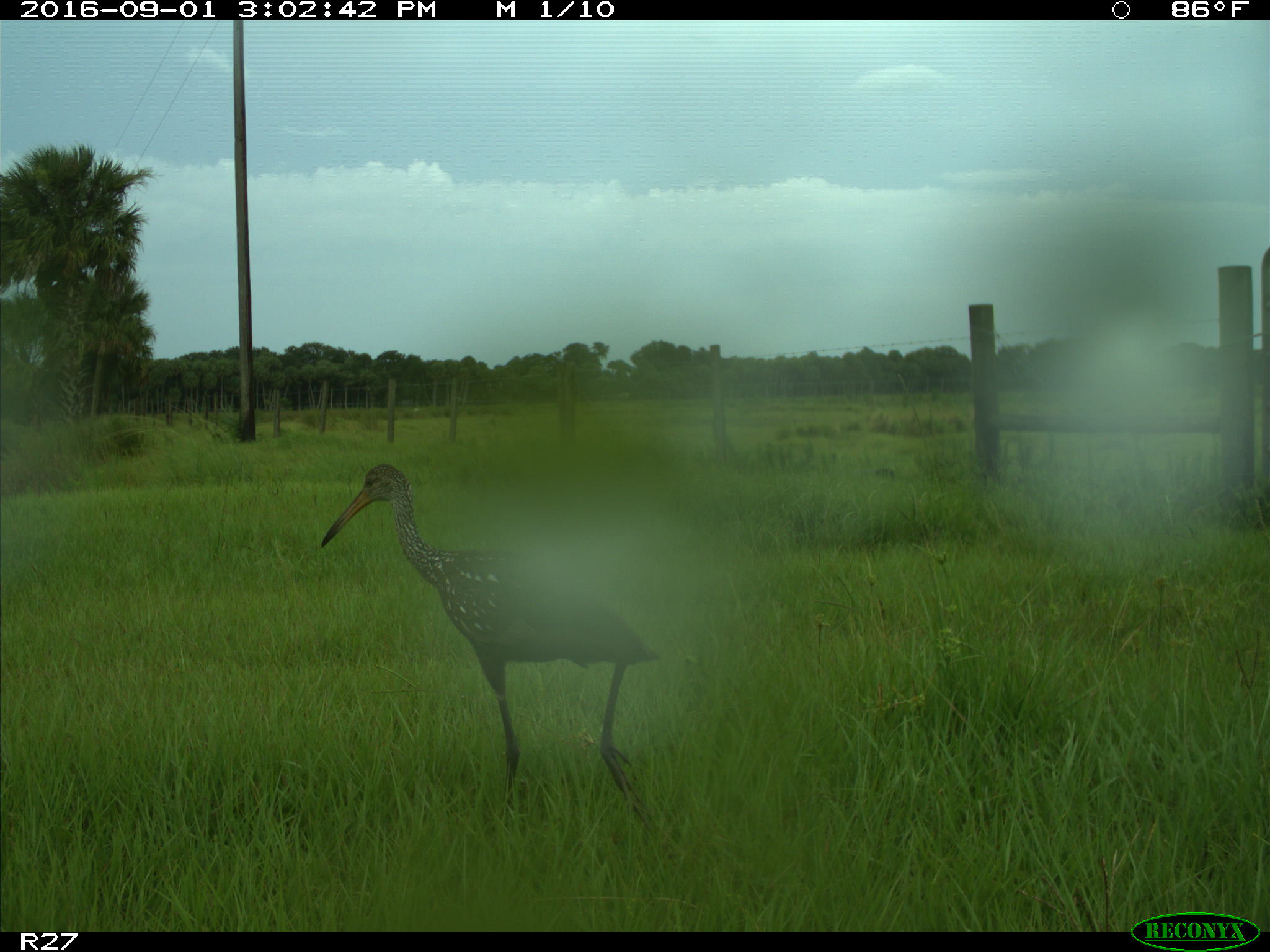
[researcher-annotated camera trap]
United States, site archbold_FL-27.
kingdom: Animalia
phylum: Chordata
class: Aves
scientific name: Aves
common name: birds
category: unidentified bird